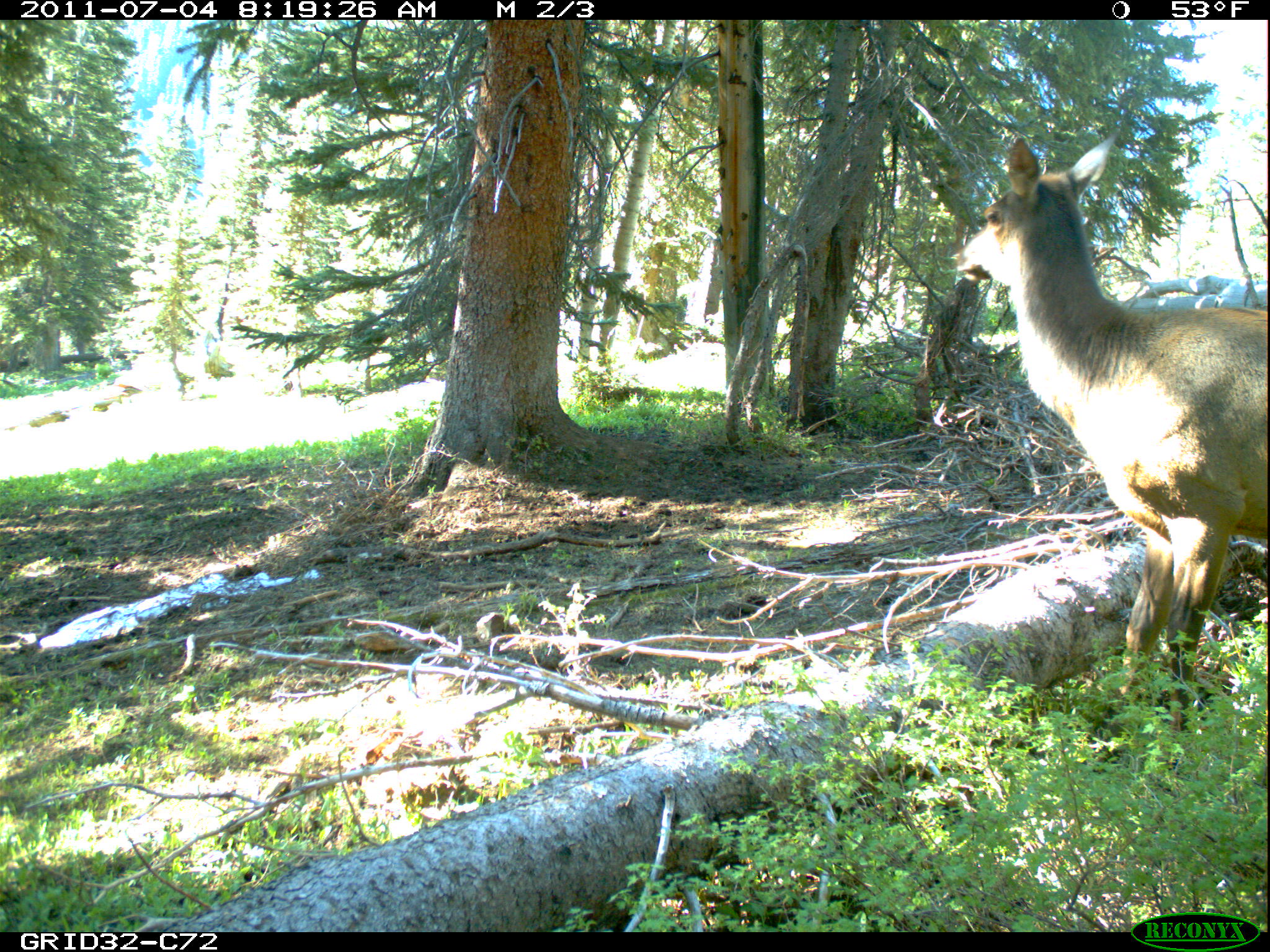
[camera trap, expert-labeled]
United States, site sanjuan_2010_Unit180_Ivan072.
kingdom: Animalia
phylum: Chordata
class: Mammalia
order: Artiodactyla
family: Cervidae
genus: Cervus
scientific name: Cervus elaphus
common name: red deer